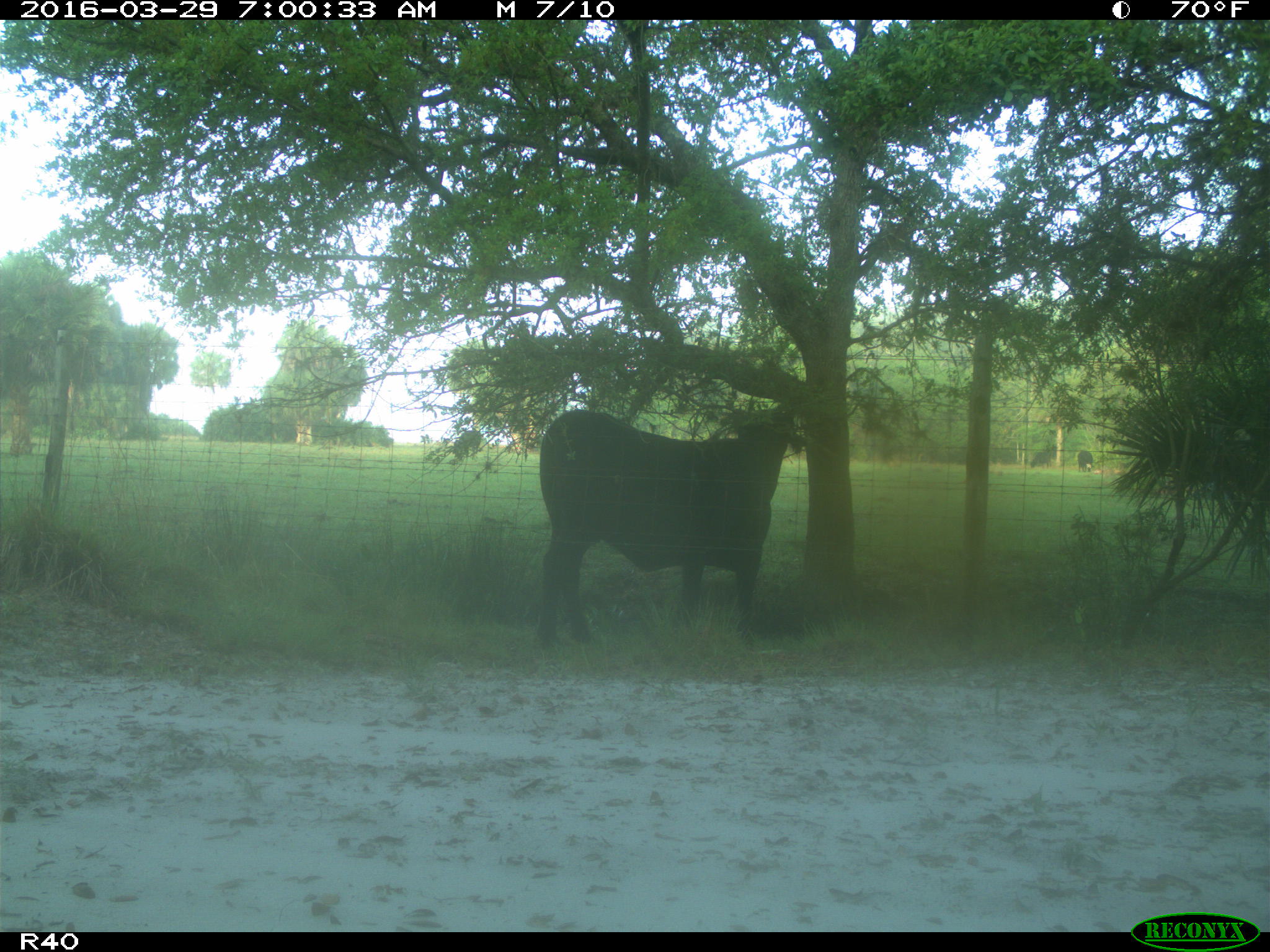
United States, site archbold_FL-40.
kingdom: Animalia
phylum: Chordata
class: Mammalia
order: Artiodactyla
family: Bovidae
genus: Bos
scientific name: Bos taurus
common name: domestic cow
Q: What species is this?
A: Bos taurus (domestic cow).